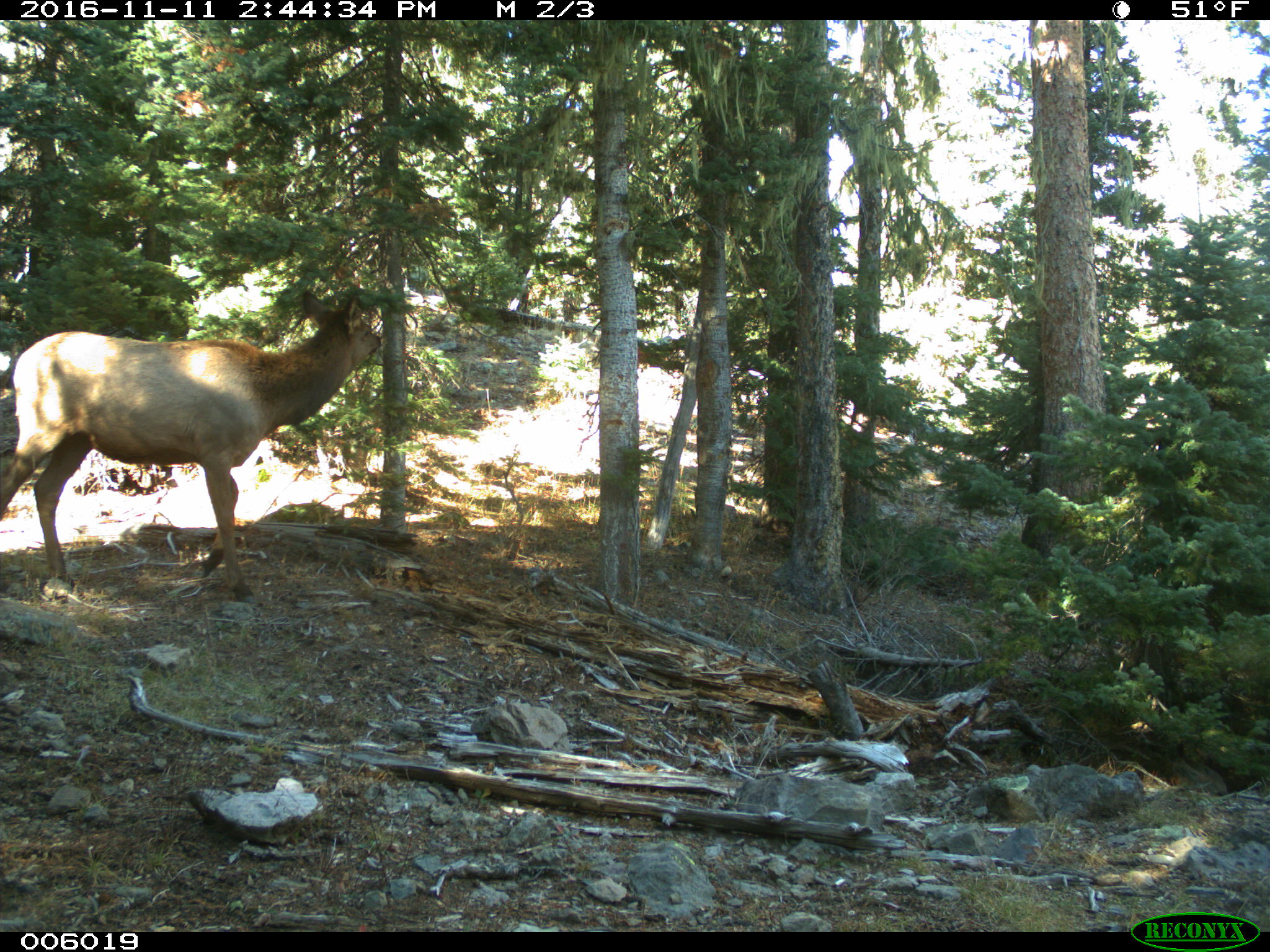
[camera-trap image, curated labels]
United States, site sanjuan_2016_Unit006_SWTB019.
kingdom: Animalia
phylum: Chordata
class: Mammalia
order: Artiodactyla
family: Cervidae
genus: Cervus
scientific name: Cervus elaphus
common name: red deer